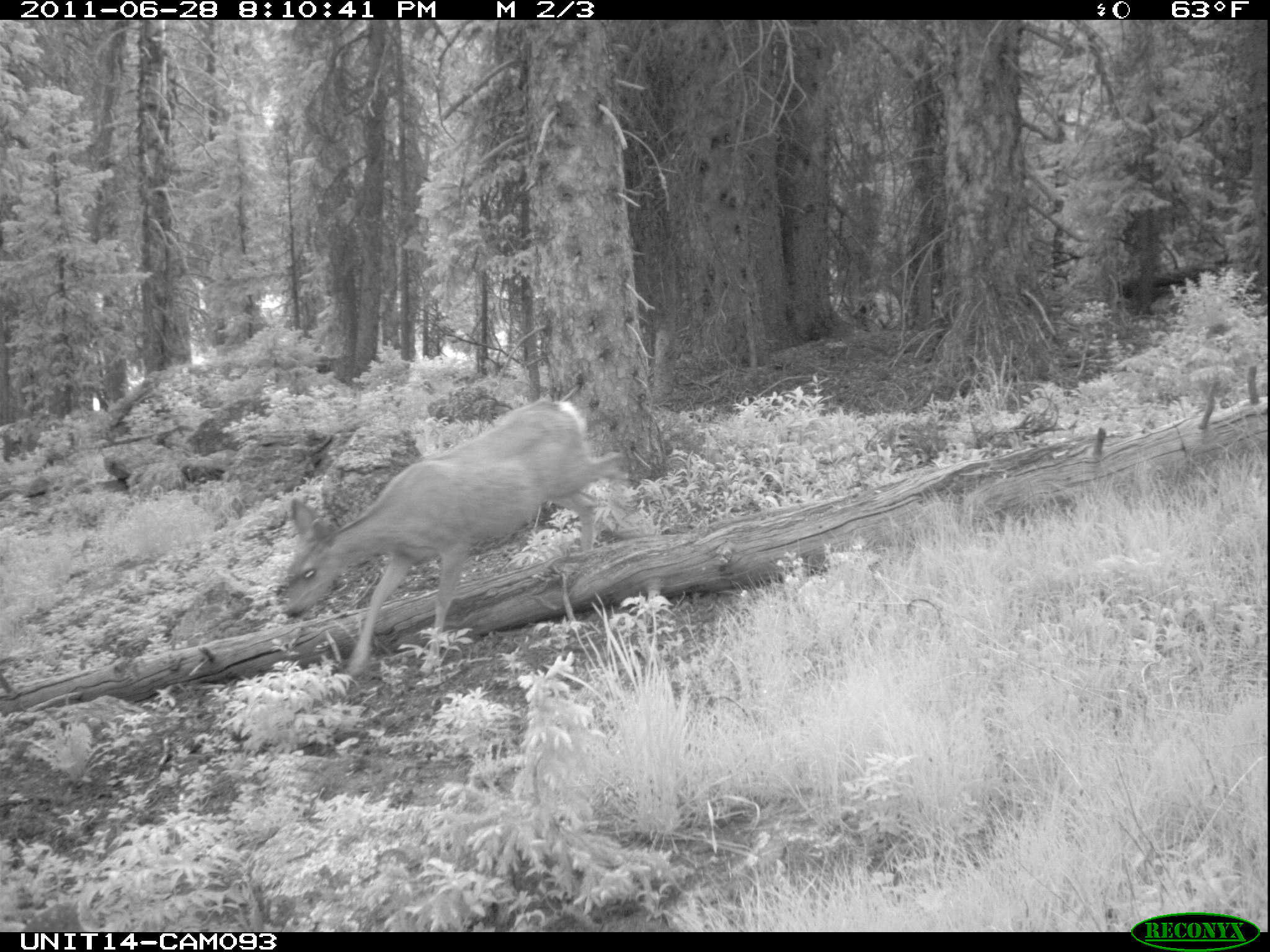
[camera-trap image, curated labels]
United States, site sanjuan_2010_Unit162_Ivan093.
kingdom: Animalia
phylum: Chordata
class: Mammalia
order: Artiodactyla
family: Cervidae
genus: Odocoileus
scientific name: Odocoileus hemionus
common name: mule deer